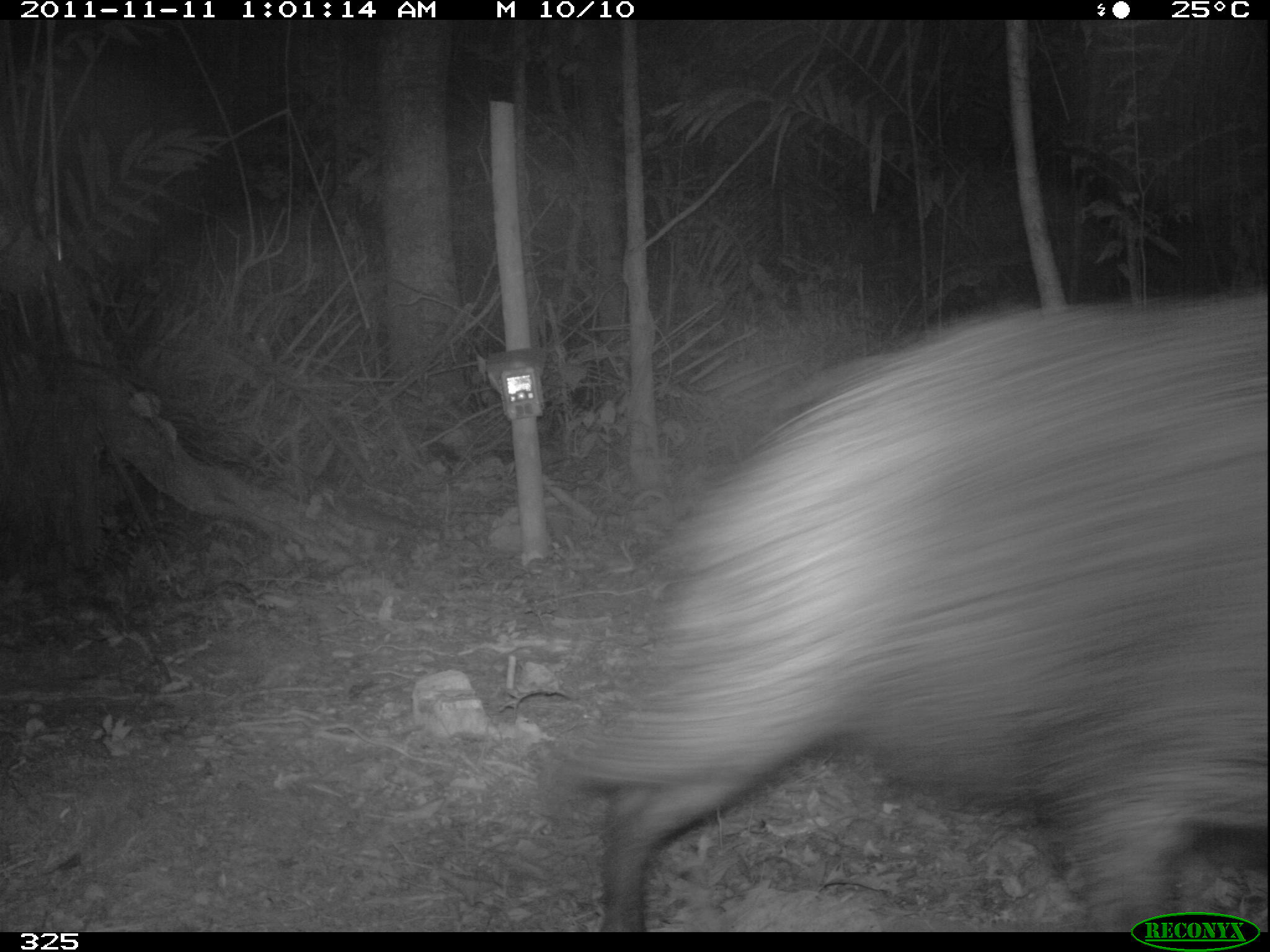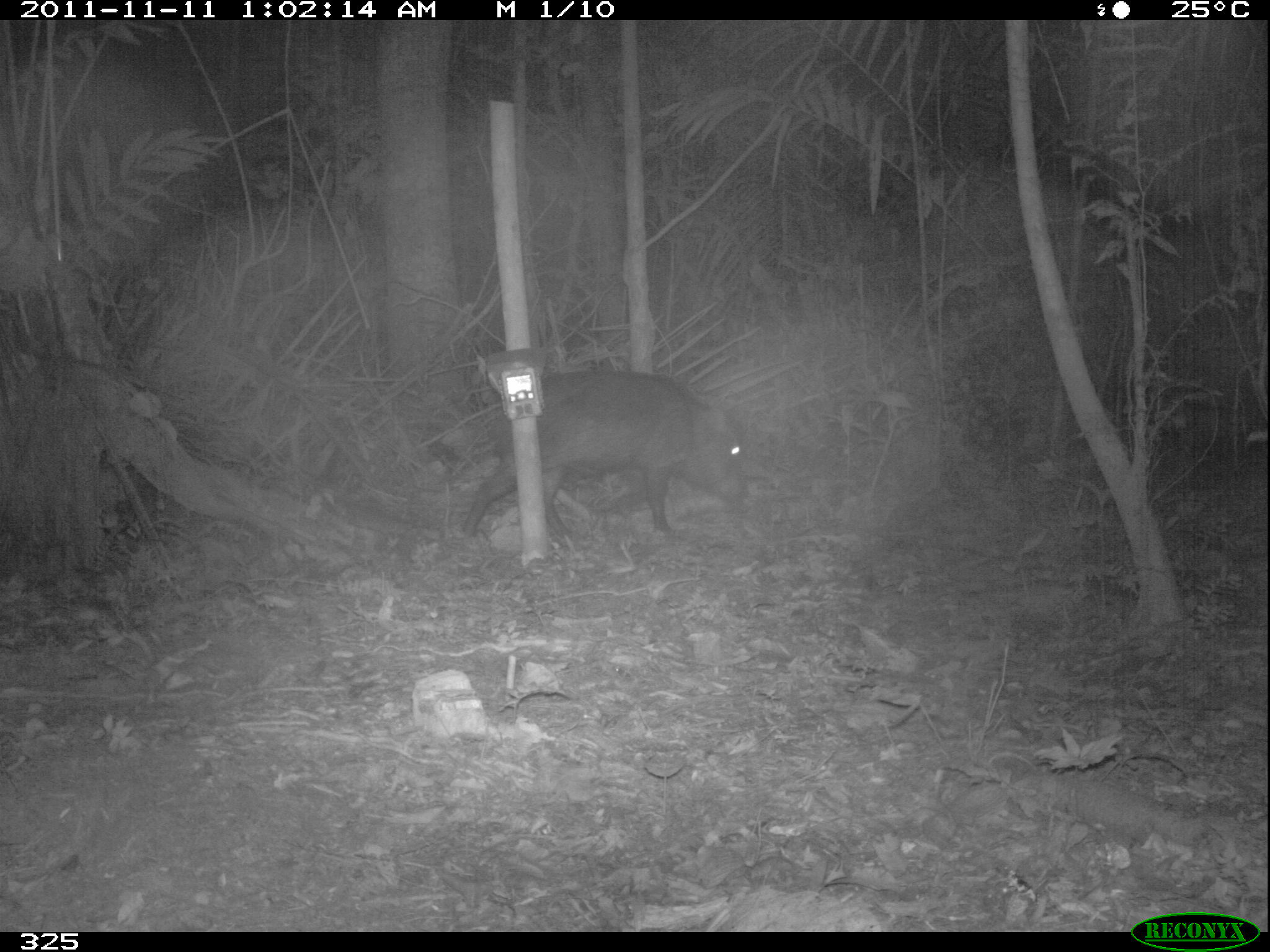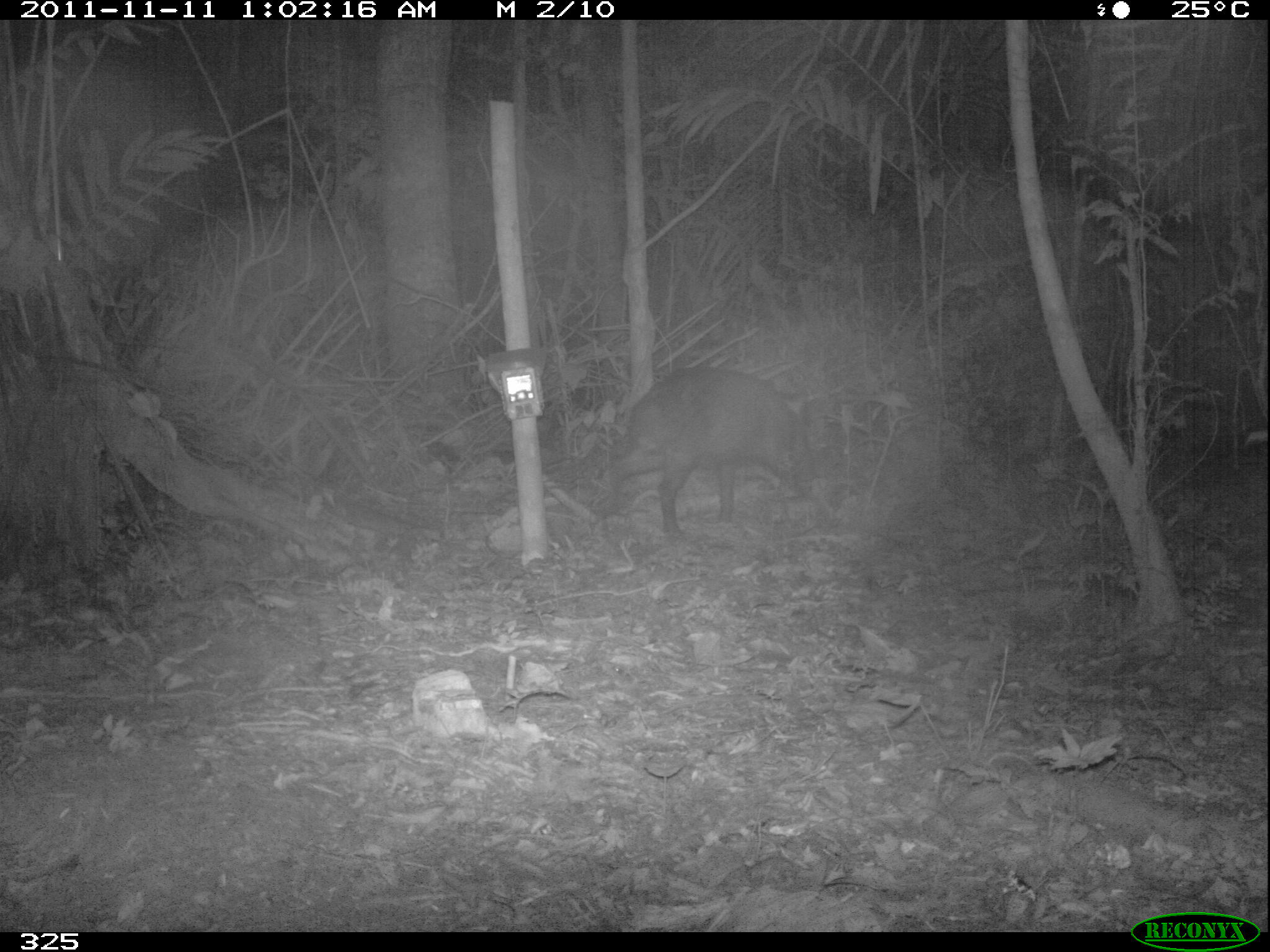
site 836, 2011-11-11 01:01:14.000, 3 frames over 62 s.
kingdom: Animalia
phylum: Chordata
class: Mammalia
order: Artiodactyla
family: Tayassuidae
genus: Tayassu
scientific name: Tayassu pecari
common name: white-lipped peccary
Tayassu pecari (white-lipped peccary).